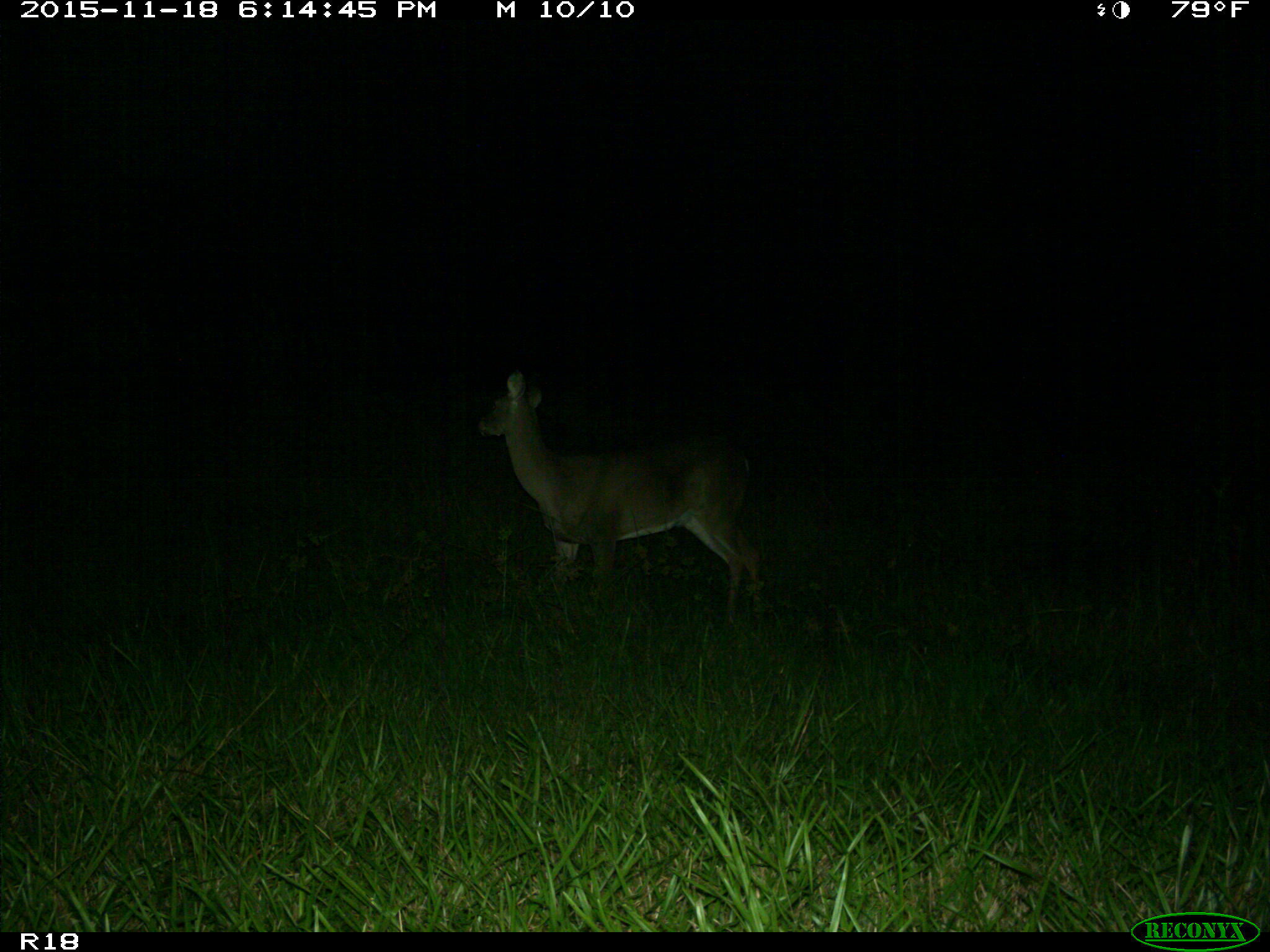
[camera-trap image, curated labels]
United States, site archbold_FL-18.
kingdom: Animalia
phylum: Chordata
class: Mammalia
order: Artiodactyla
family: Cervidae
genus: Odocoileus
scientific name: Odocoileus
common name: deer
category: unidentified deer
Unidentified deer (deer) (Odocoileus).